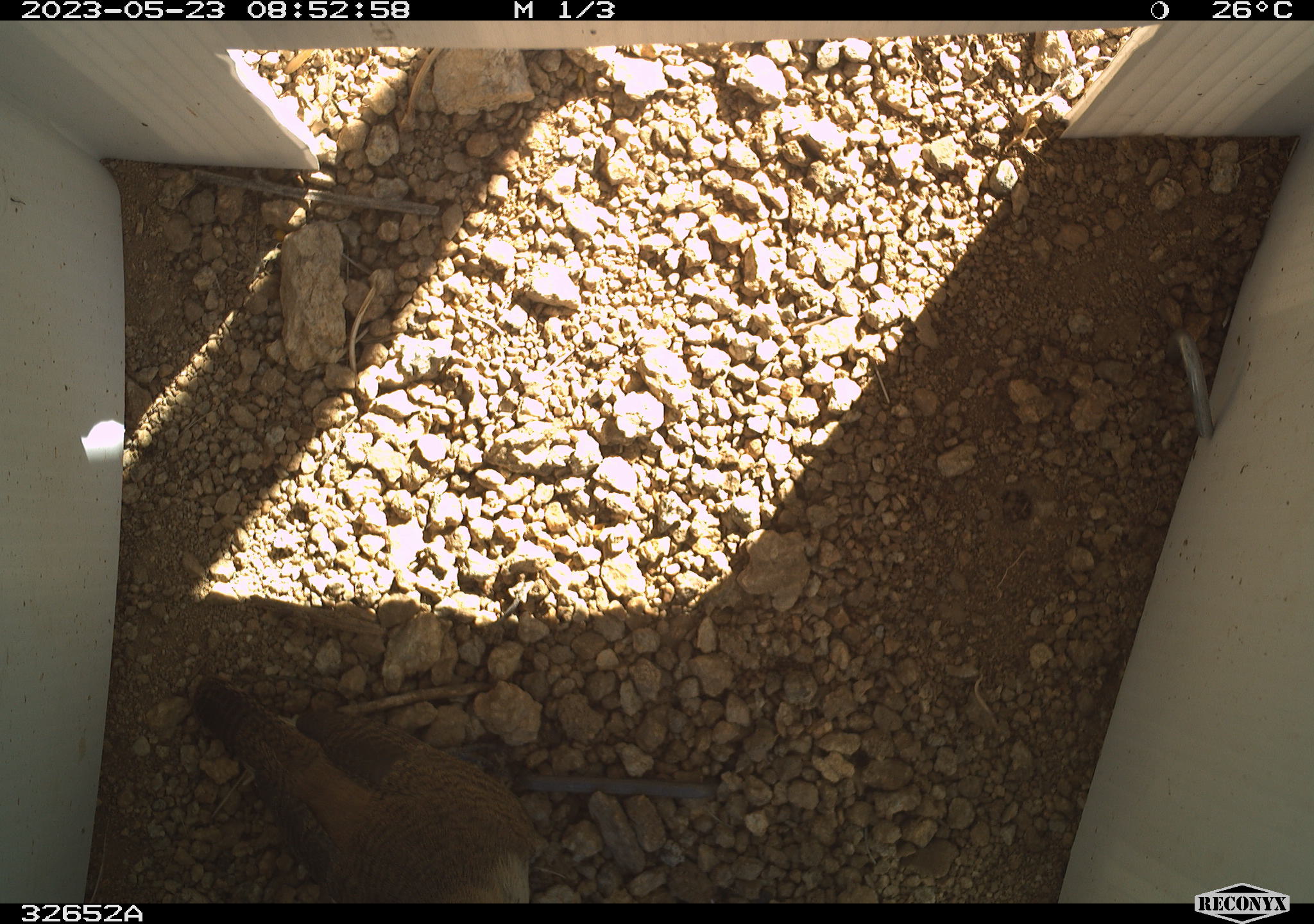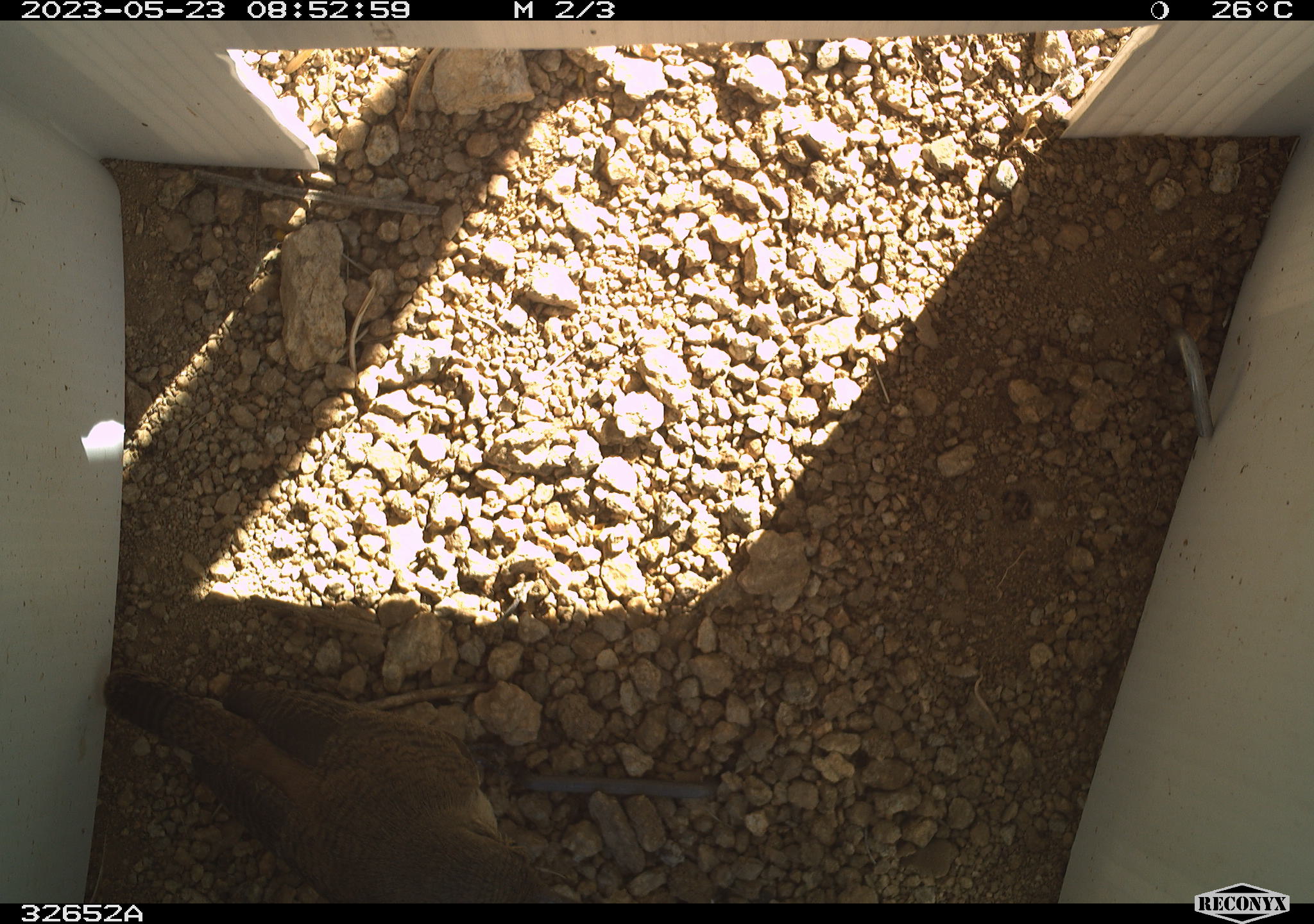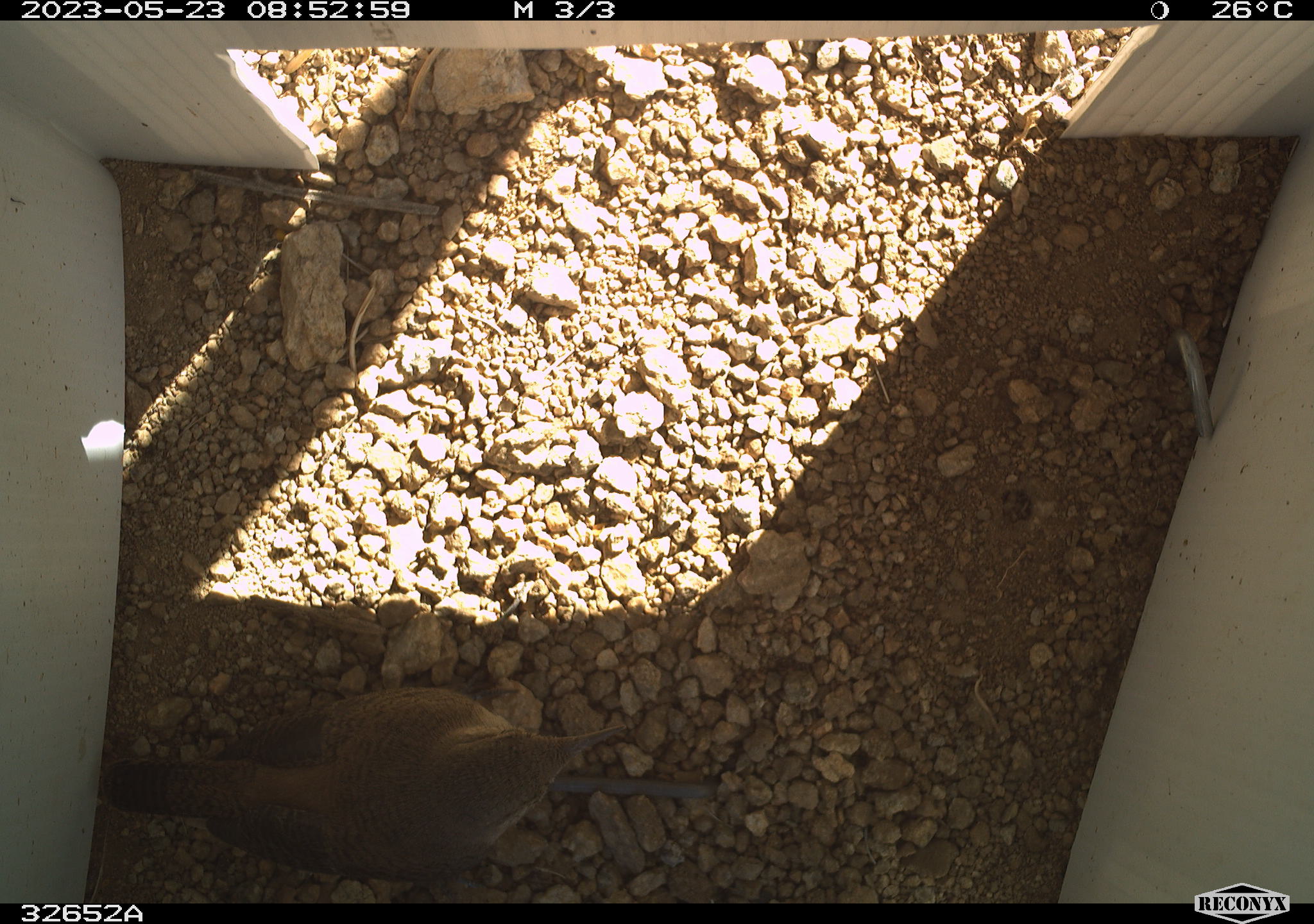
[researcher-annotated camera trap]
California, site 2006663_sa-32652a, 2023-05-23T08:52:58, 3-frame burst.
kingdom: Animalia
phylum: Chordata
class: Aves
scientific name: Aves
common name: bird